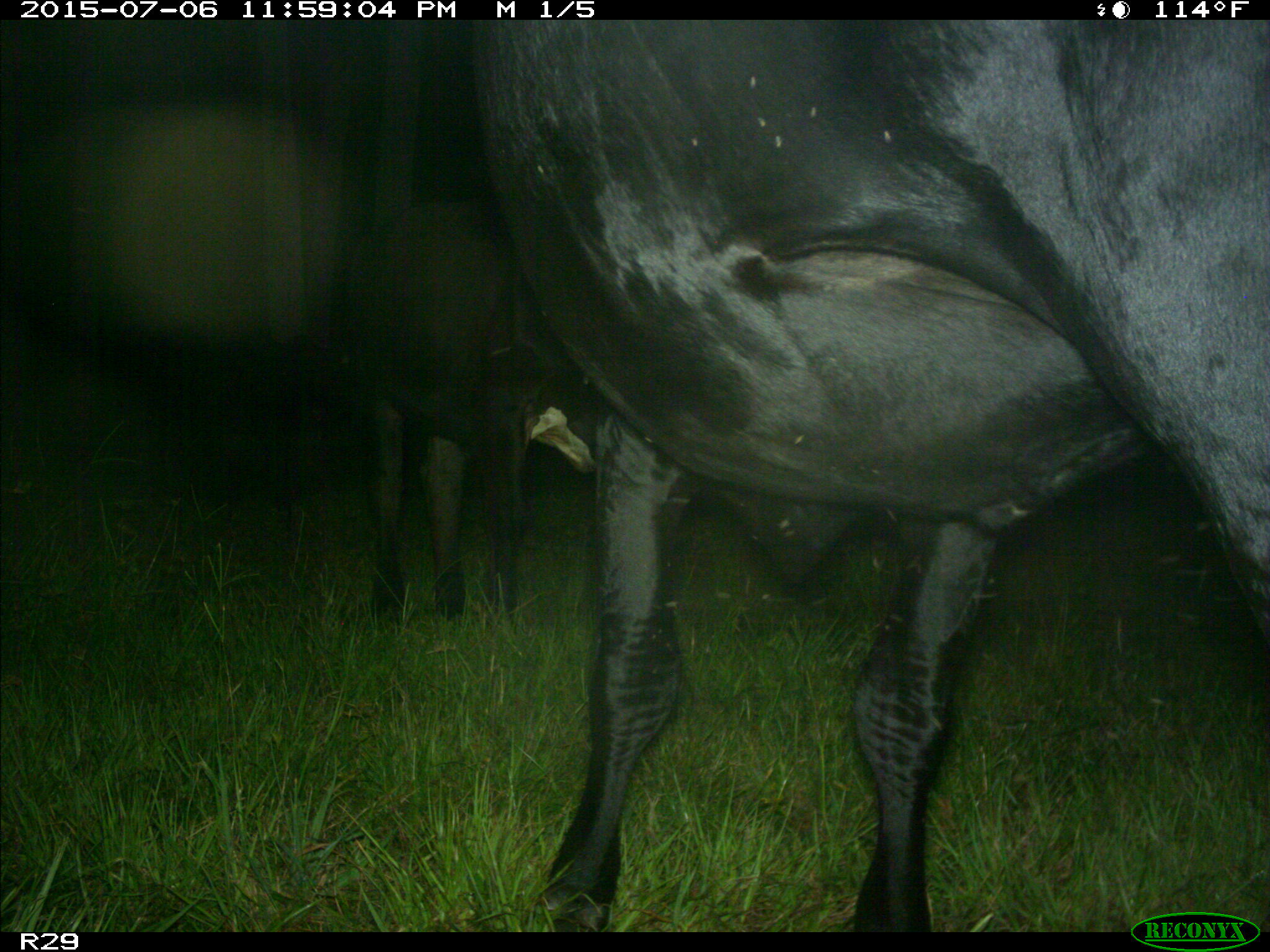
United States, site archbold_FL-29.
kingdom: Animalia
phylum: Chordata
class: Mammalia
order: Artiodactyla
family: Bovidae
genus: Bos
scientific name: Bos taurus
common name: domestic cow